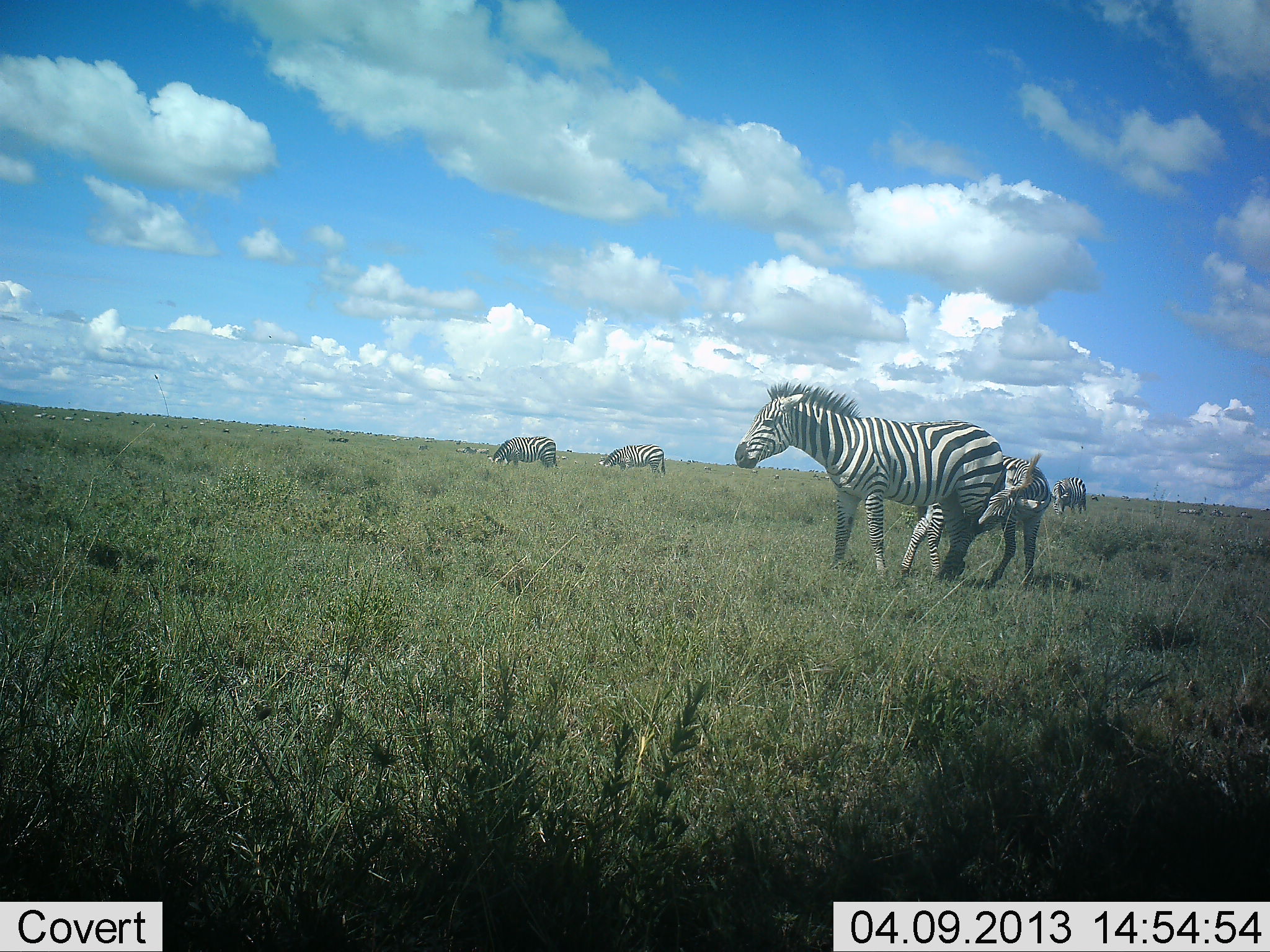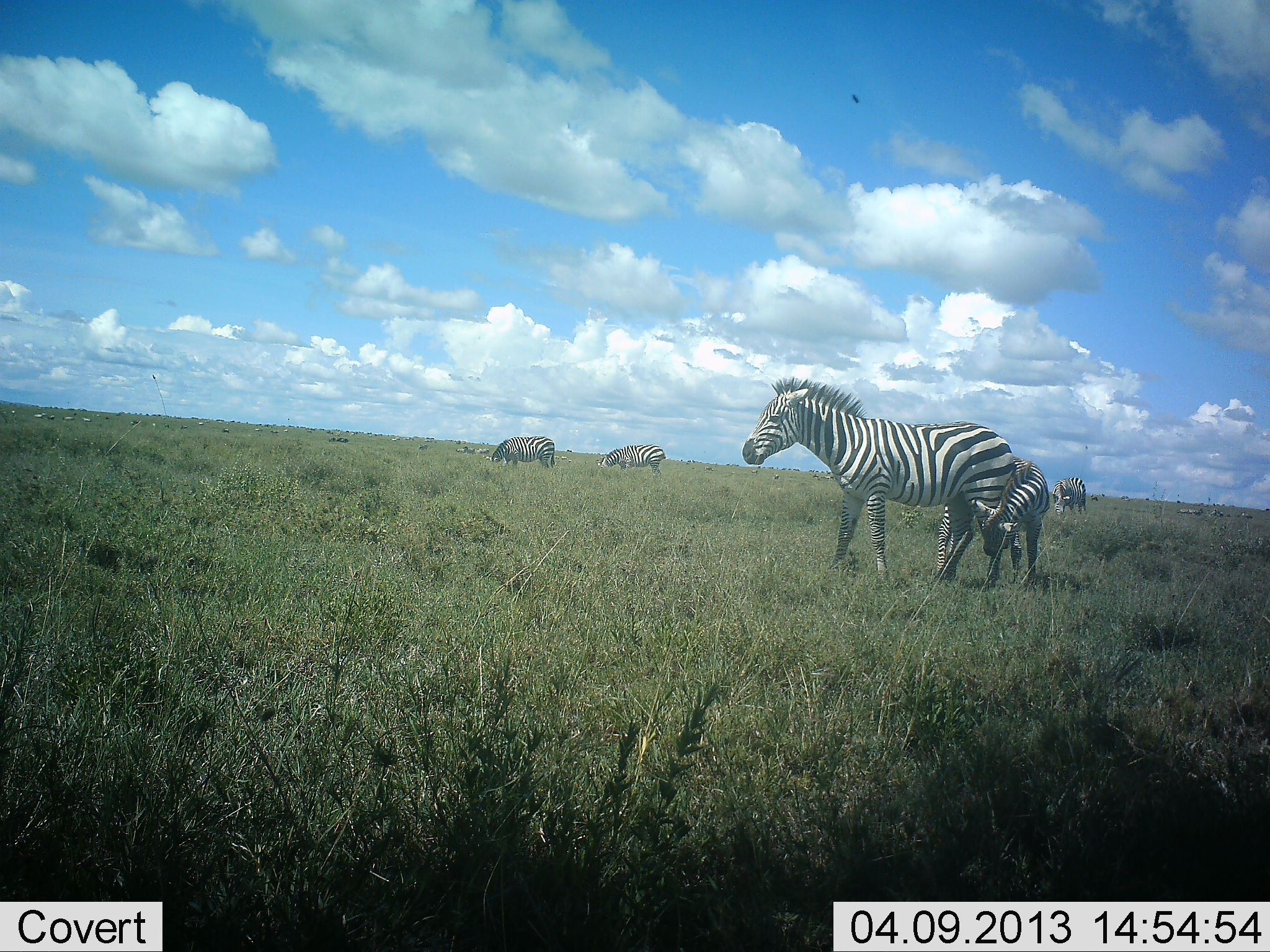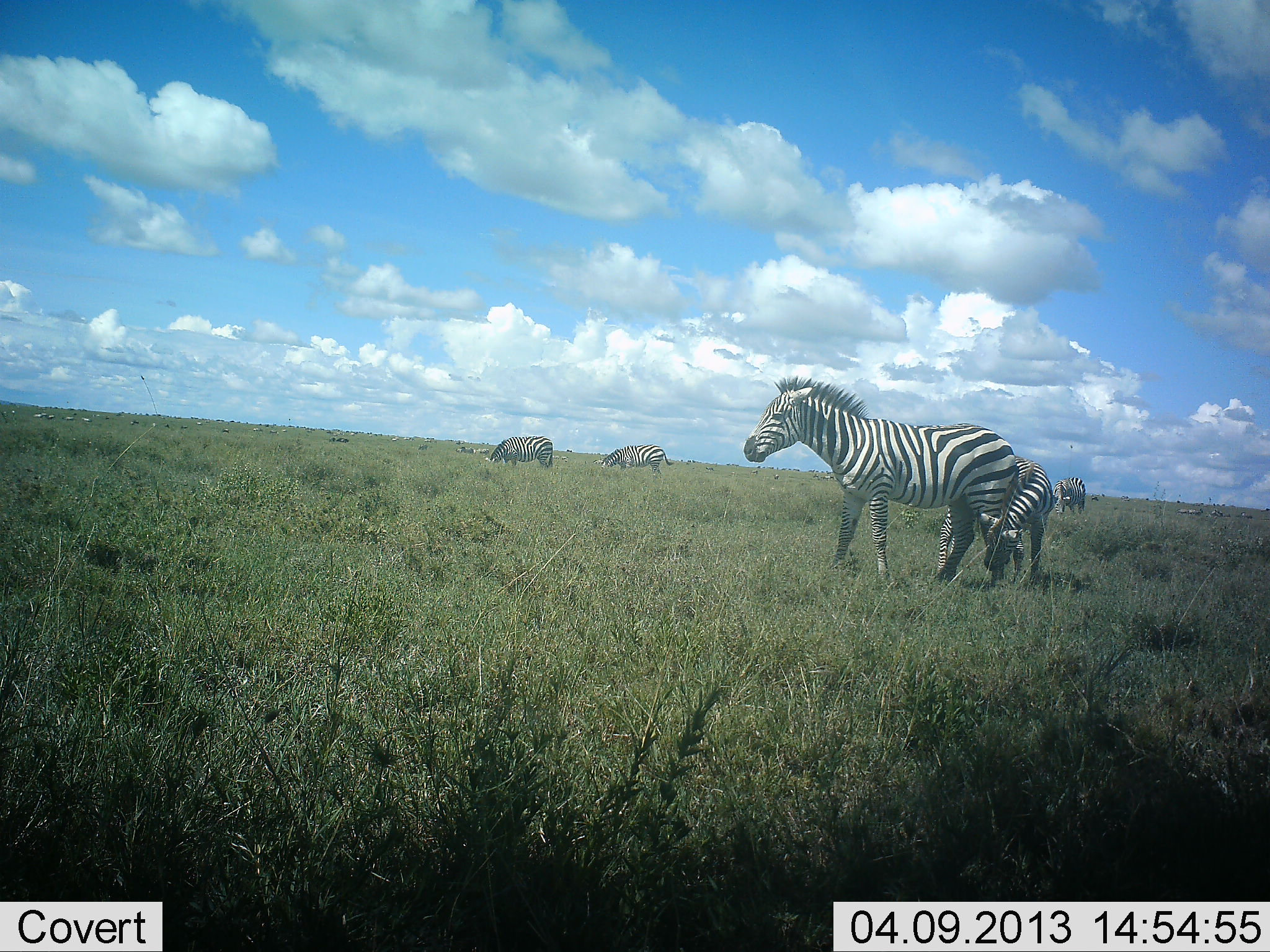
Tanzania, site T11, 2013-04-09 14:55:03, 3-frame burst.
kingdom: Animalia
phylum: Chordata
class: Mammalia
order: Perissodactyla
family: Equidae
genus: Equus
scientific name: Equus quagga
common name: plains zebra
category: zebra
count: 5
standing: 75%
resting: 4%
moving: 29%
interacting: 42%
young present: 58%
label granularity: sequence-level